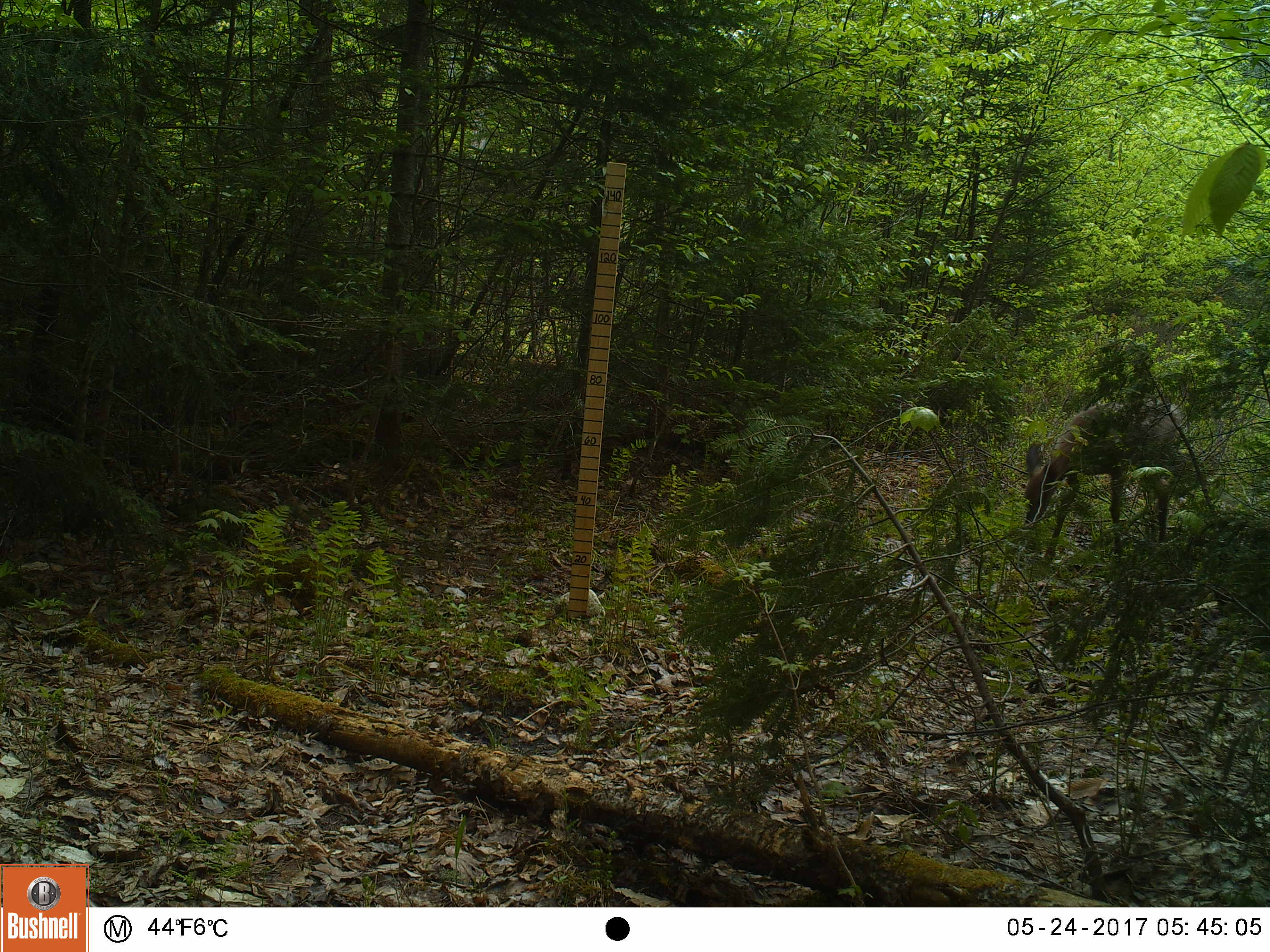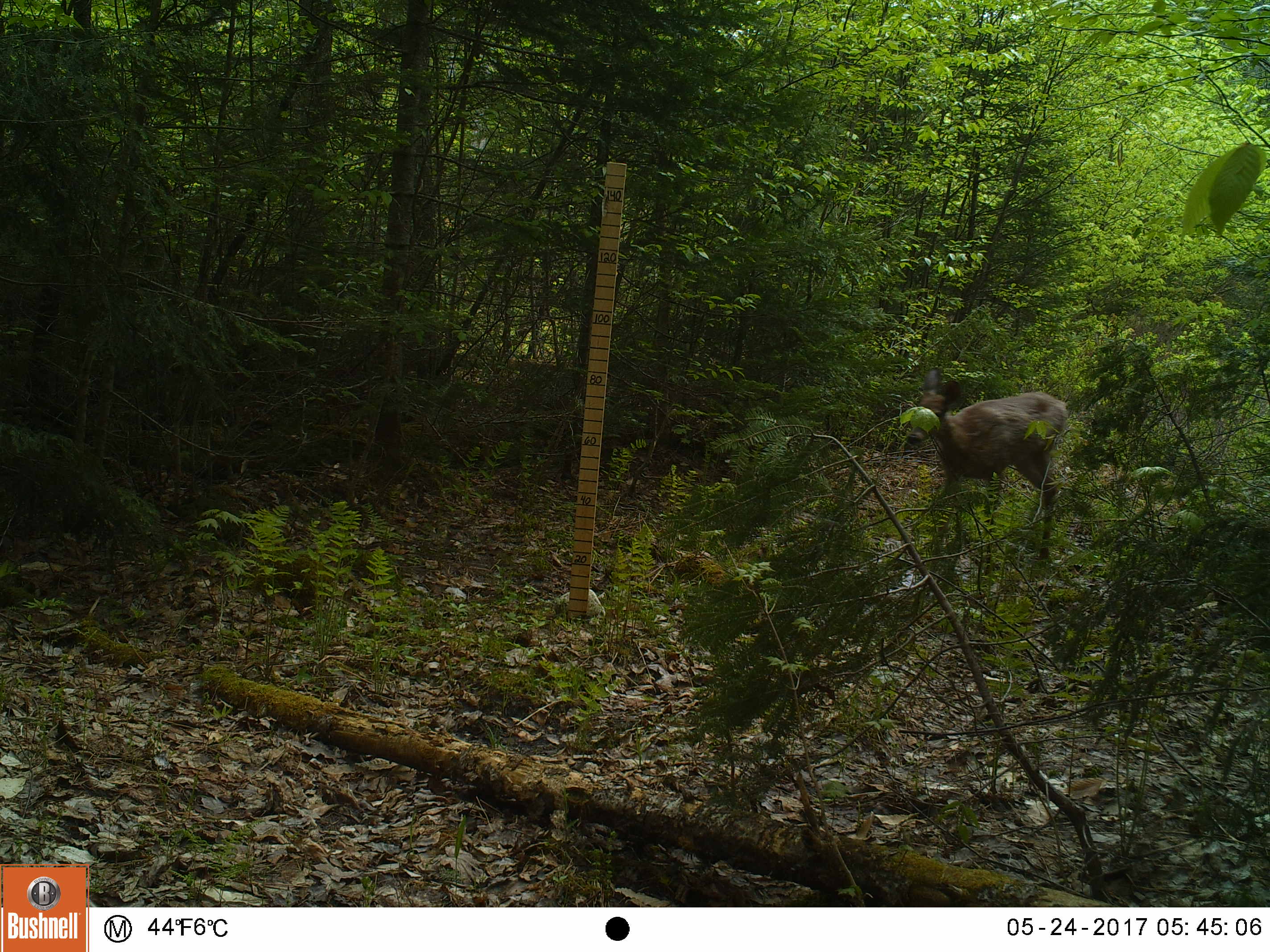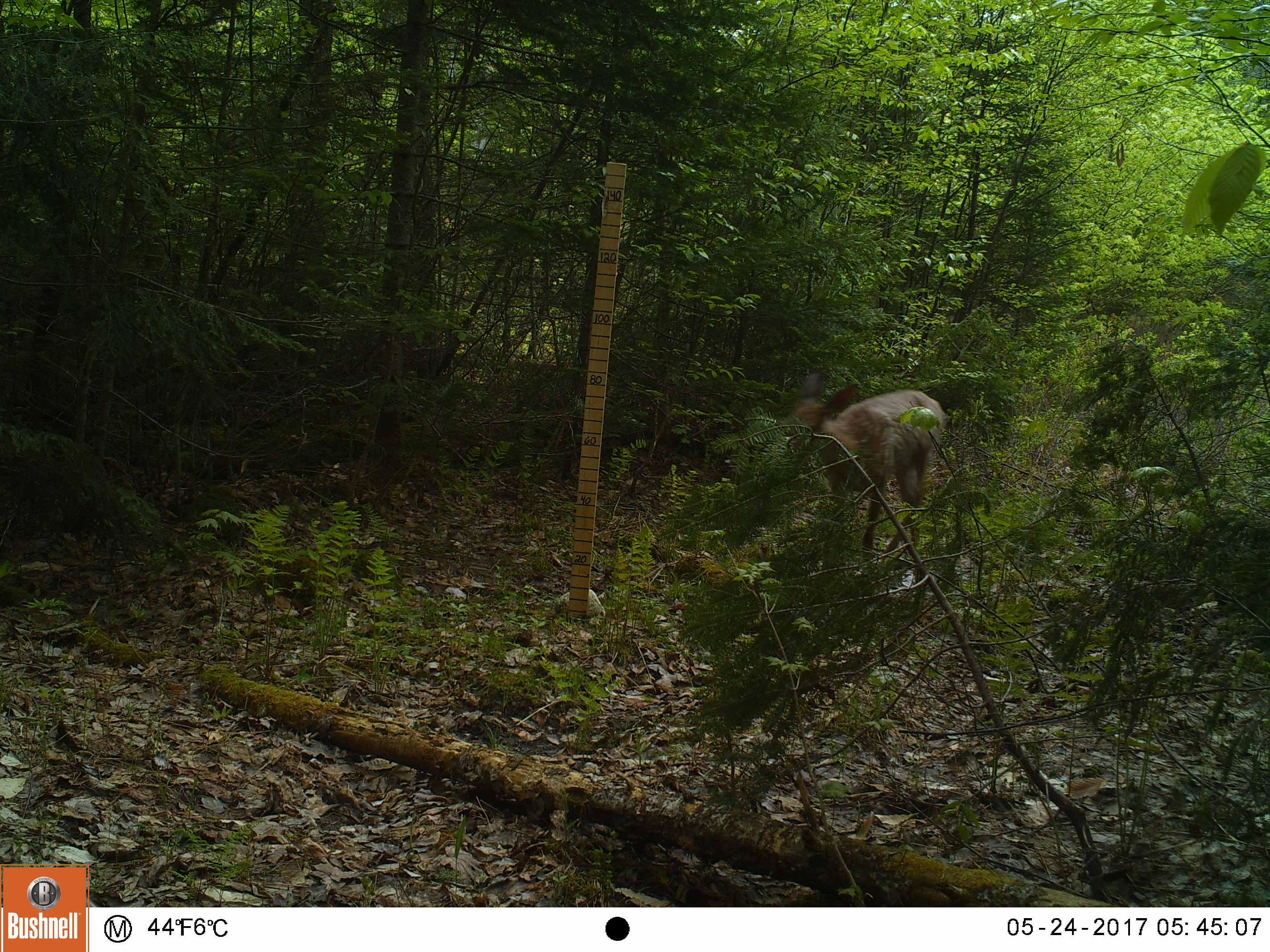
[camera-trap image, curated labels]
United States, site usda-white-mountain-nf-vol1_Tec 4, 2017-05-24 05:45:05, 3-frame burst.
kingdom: Animalia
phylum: Chordata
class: Mammalia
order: Artiodactyla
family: Cervidae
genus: Odocoileus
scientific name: Odocoileus virginianus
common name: white-tailed deer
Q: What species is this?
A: White-tailed deer (Odocoileus virginianus).